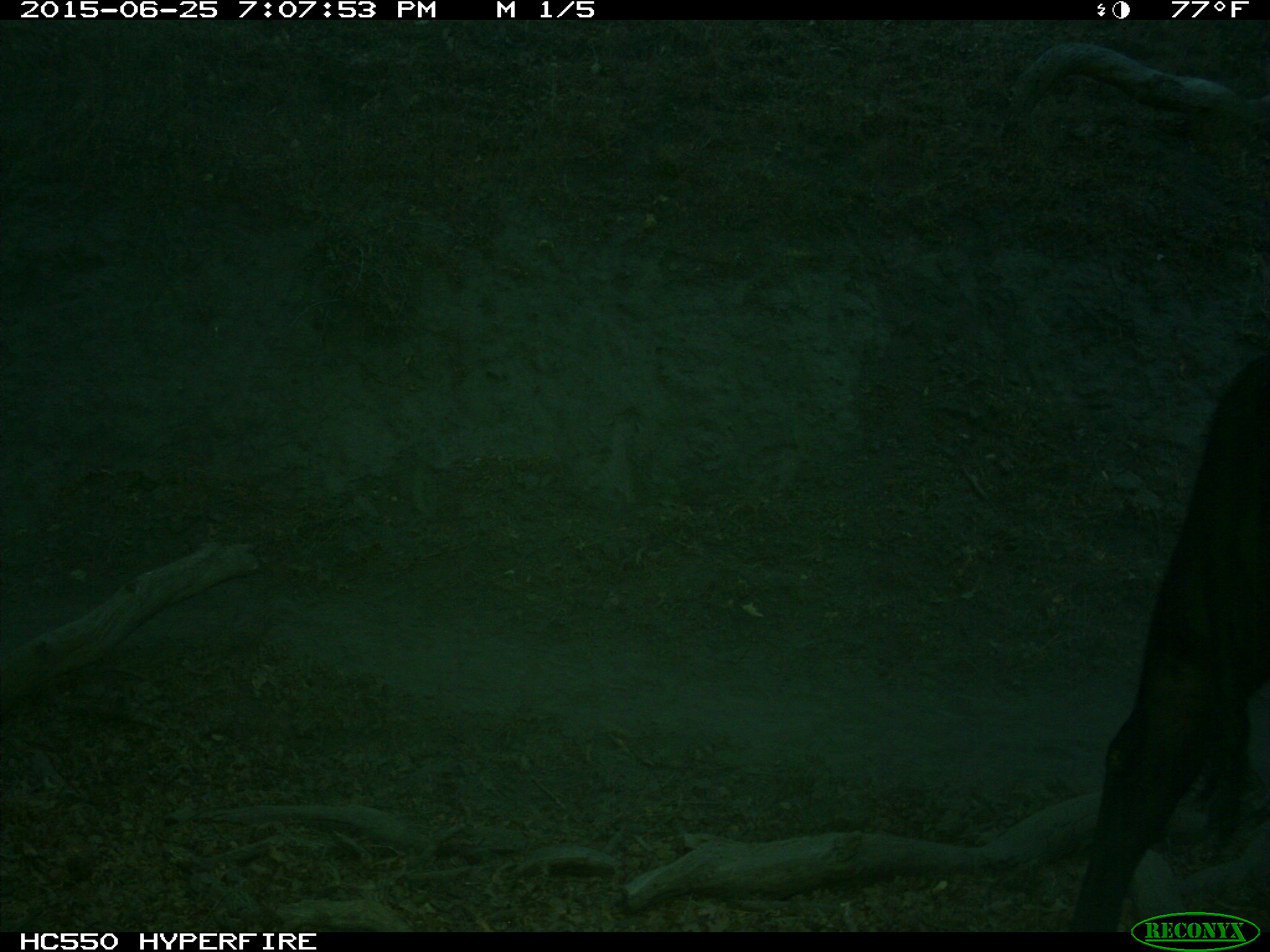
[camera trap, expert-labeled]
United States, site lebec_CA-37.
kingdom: Animalia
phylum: Chordata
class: Mammalia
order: Artiodactyla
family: Bovidae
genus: Bos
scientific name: Bos taurus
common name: domestic cow